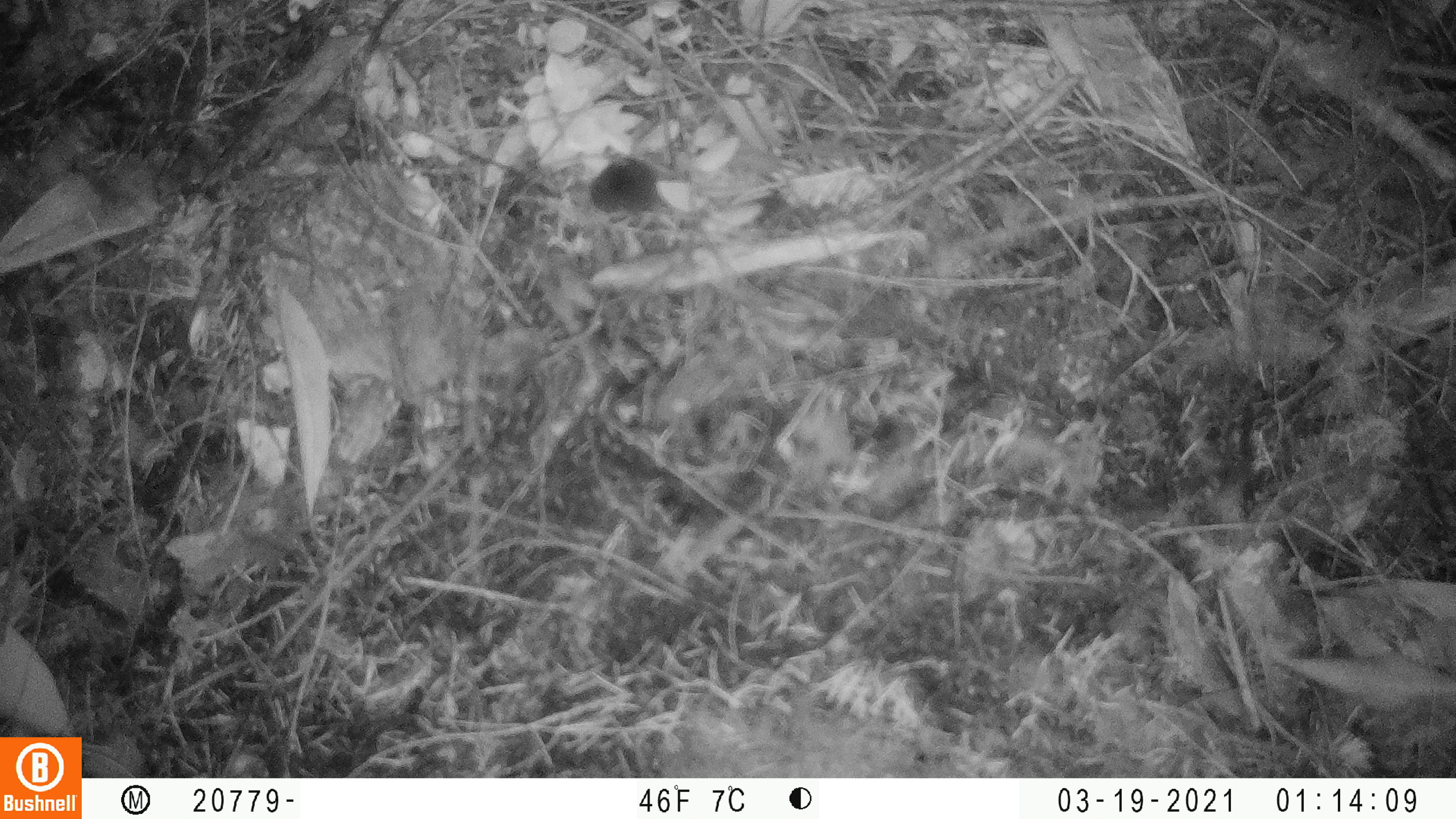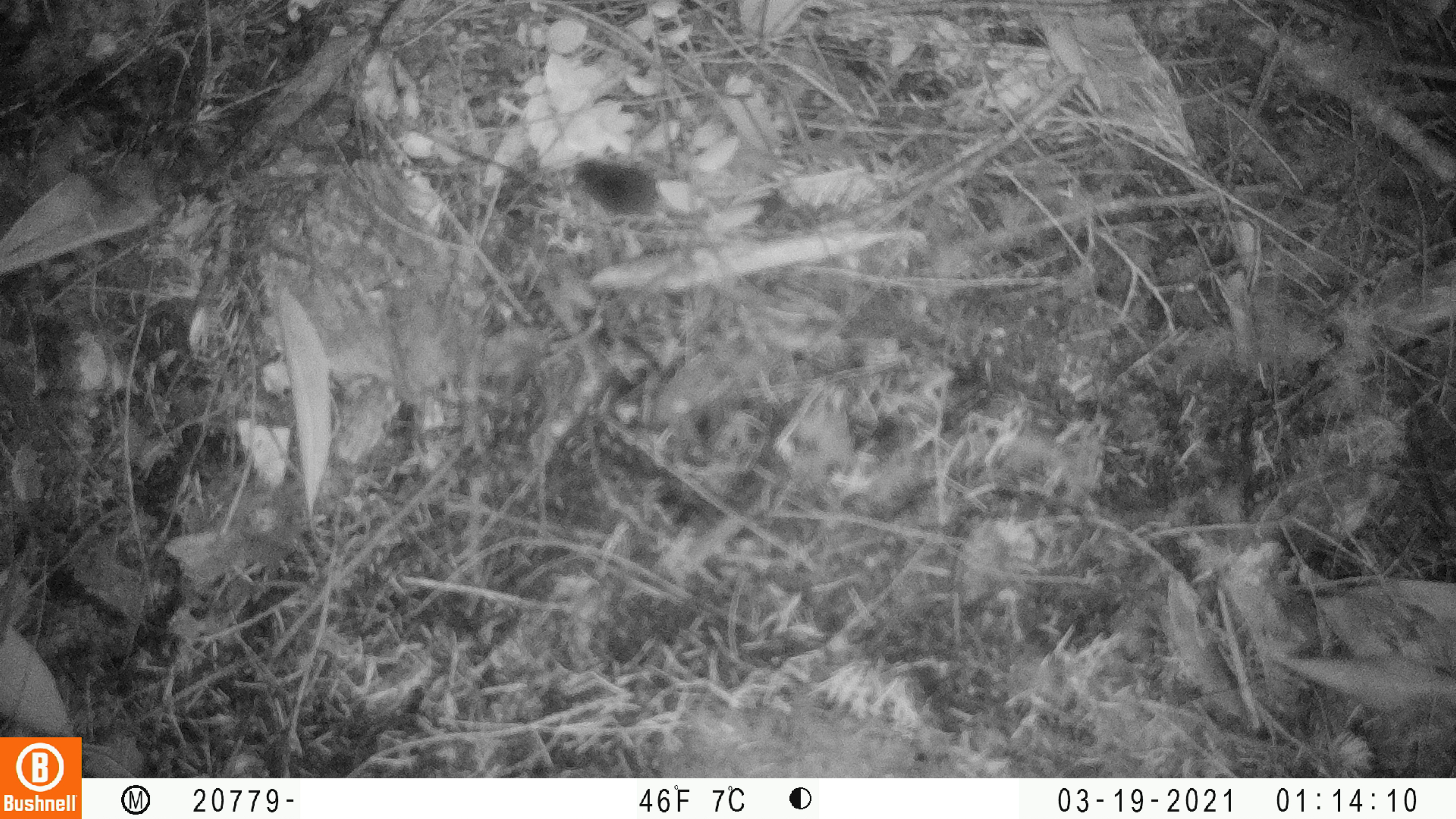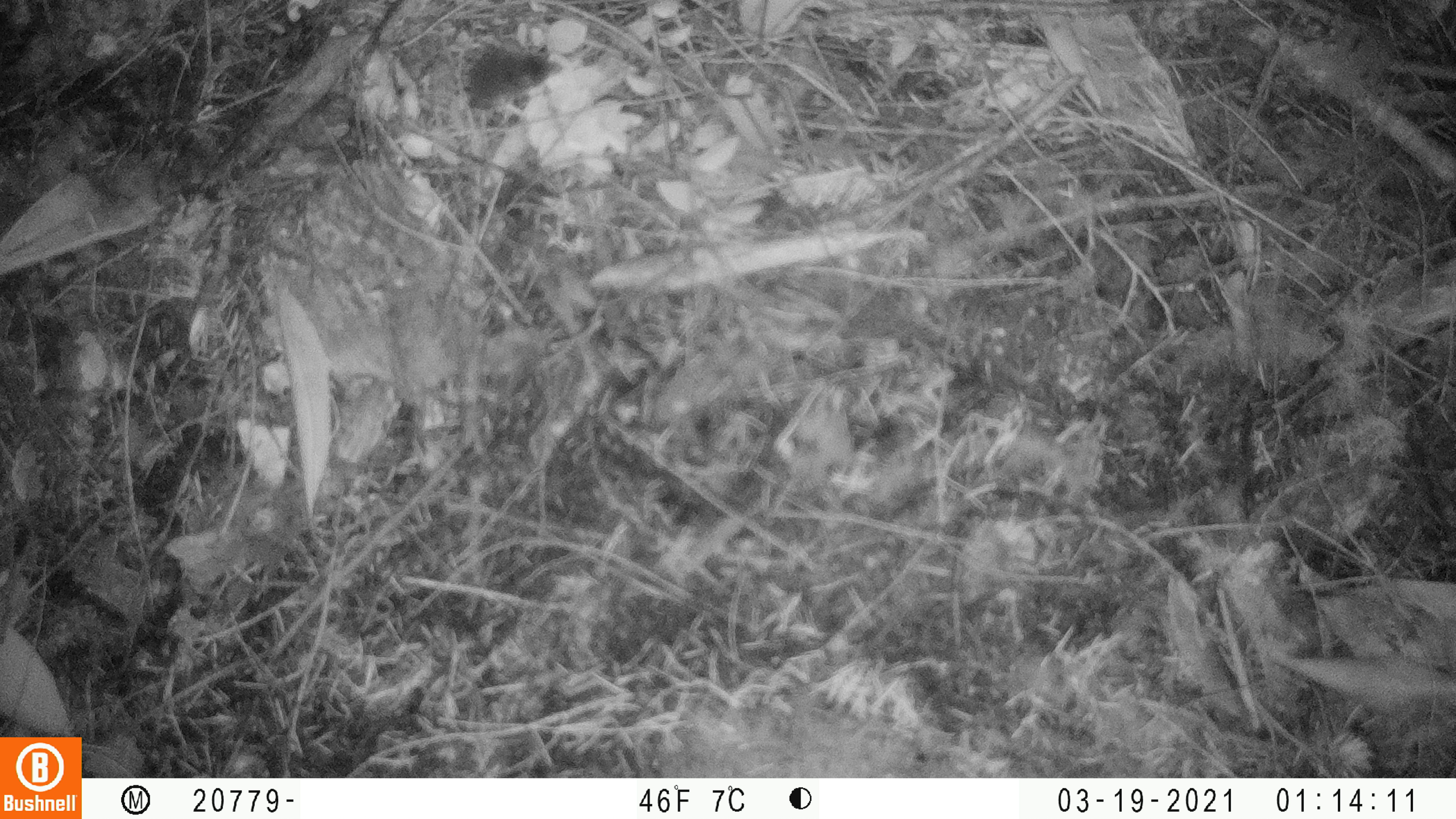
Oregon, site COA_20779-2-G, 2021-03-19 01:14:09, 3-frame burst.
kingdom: Animalia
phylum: Chordata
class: Mammalia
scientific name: Mammalia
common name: small mammal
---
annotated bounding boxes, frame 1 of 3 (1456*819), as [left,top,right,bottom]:
small mammal: [555,131,721,245]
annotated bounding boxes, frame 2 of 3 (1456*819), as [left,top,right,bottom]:
small mammal: [540,140,750,264]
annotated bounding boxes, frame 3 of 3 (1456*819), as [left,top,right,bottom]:
small mammal: [406,17,597,153]